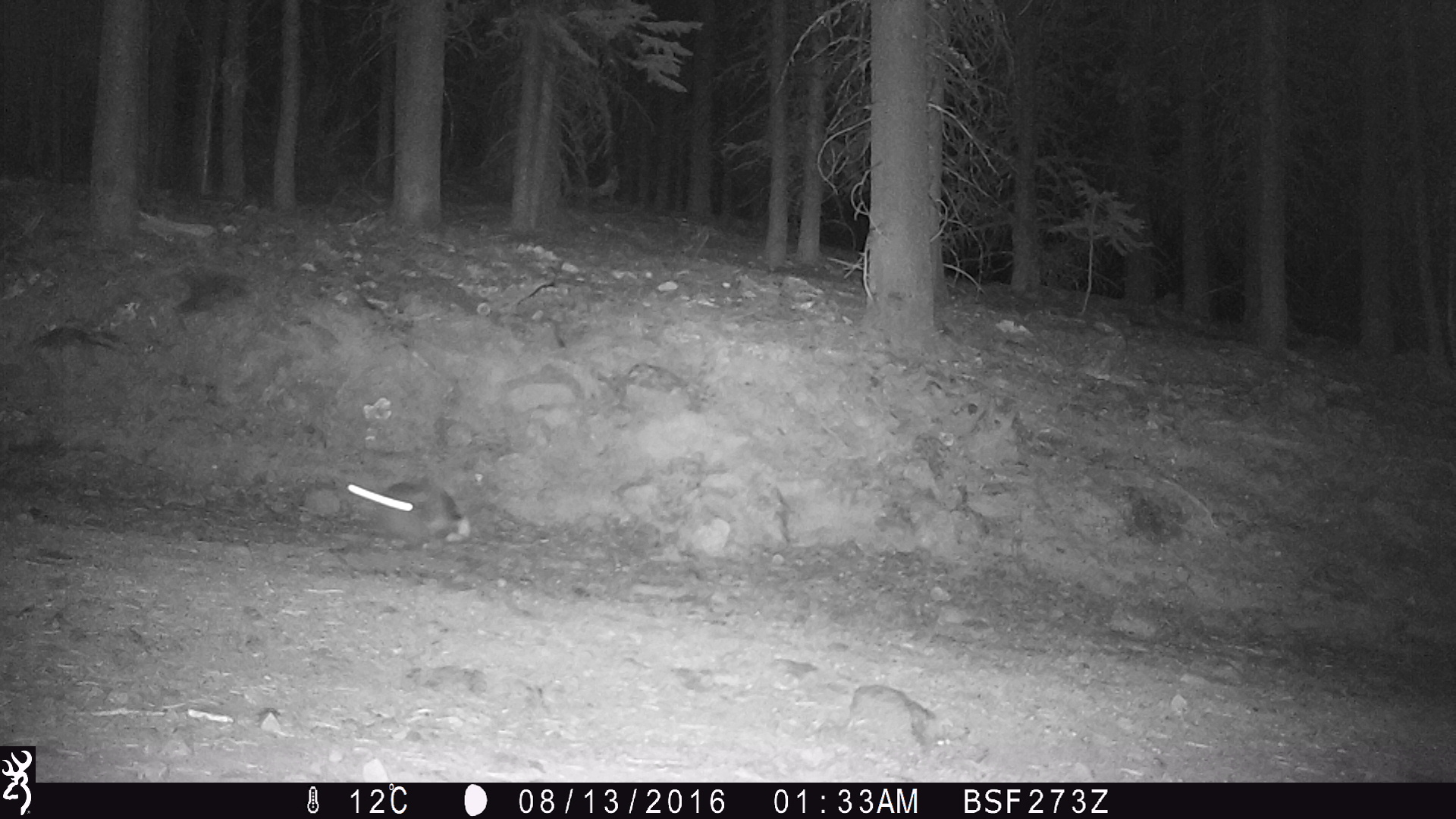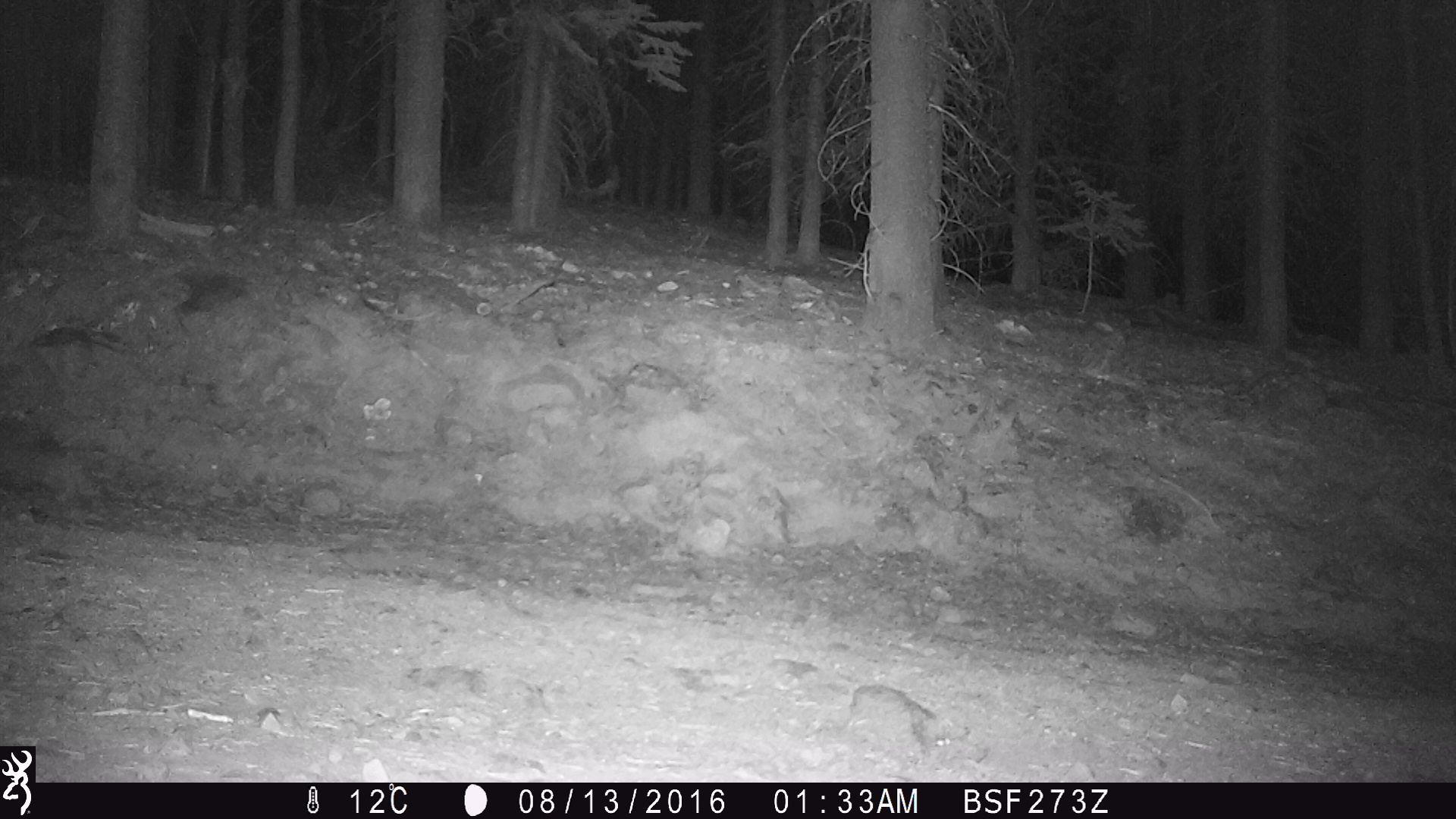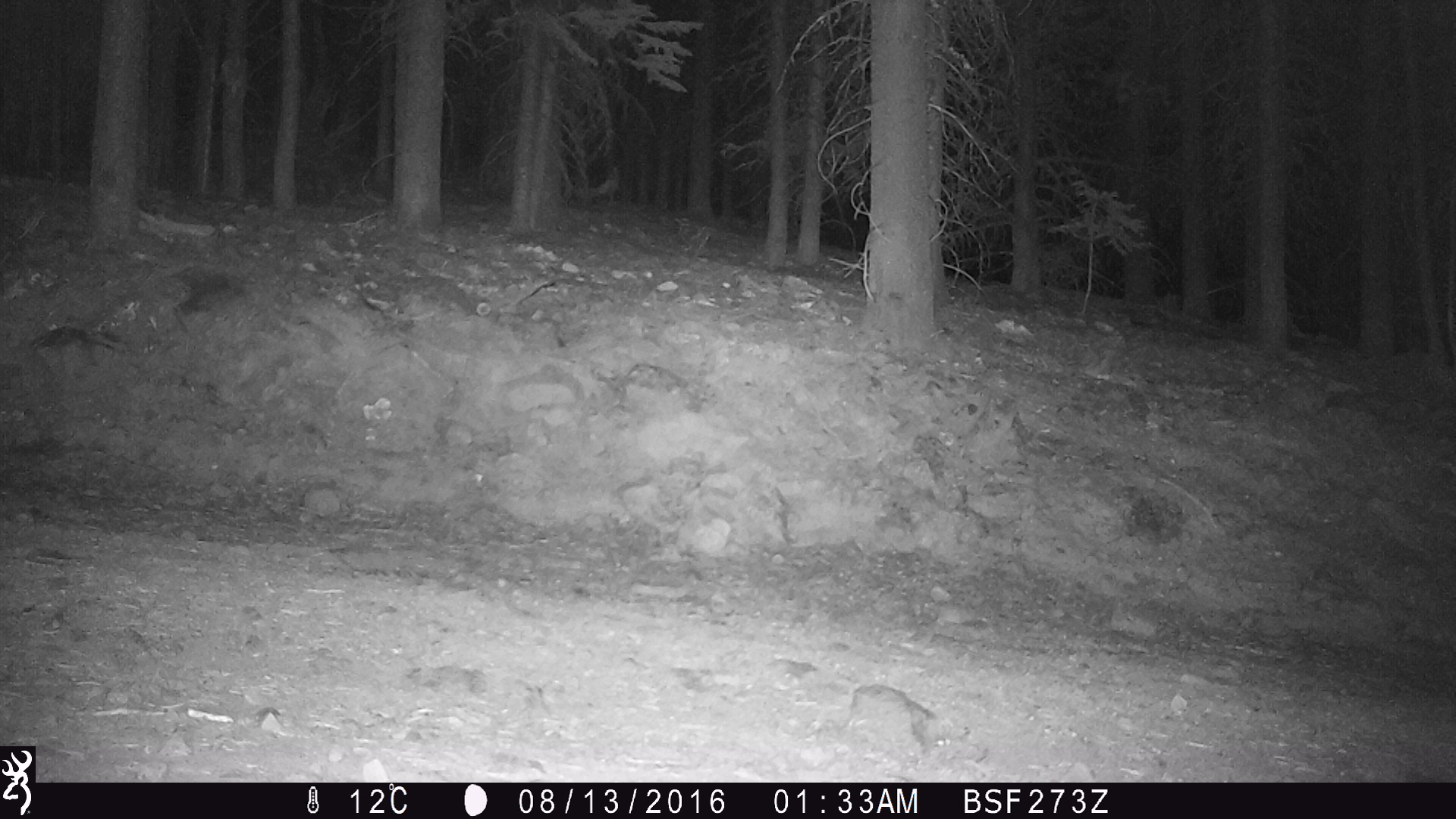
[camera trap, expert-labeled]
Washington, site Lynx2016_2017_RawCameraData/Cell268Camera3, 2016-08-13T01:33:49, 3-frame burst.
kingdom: Animalia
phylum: Chordata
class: Mammalia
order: Lagomorpha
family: Leporidae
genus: Lepus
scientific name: Lepus americanus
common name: snowshoe hare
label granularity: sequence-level